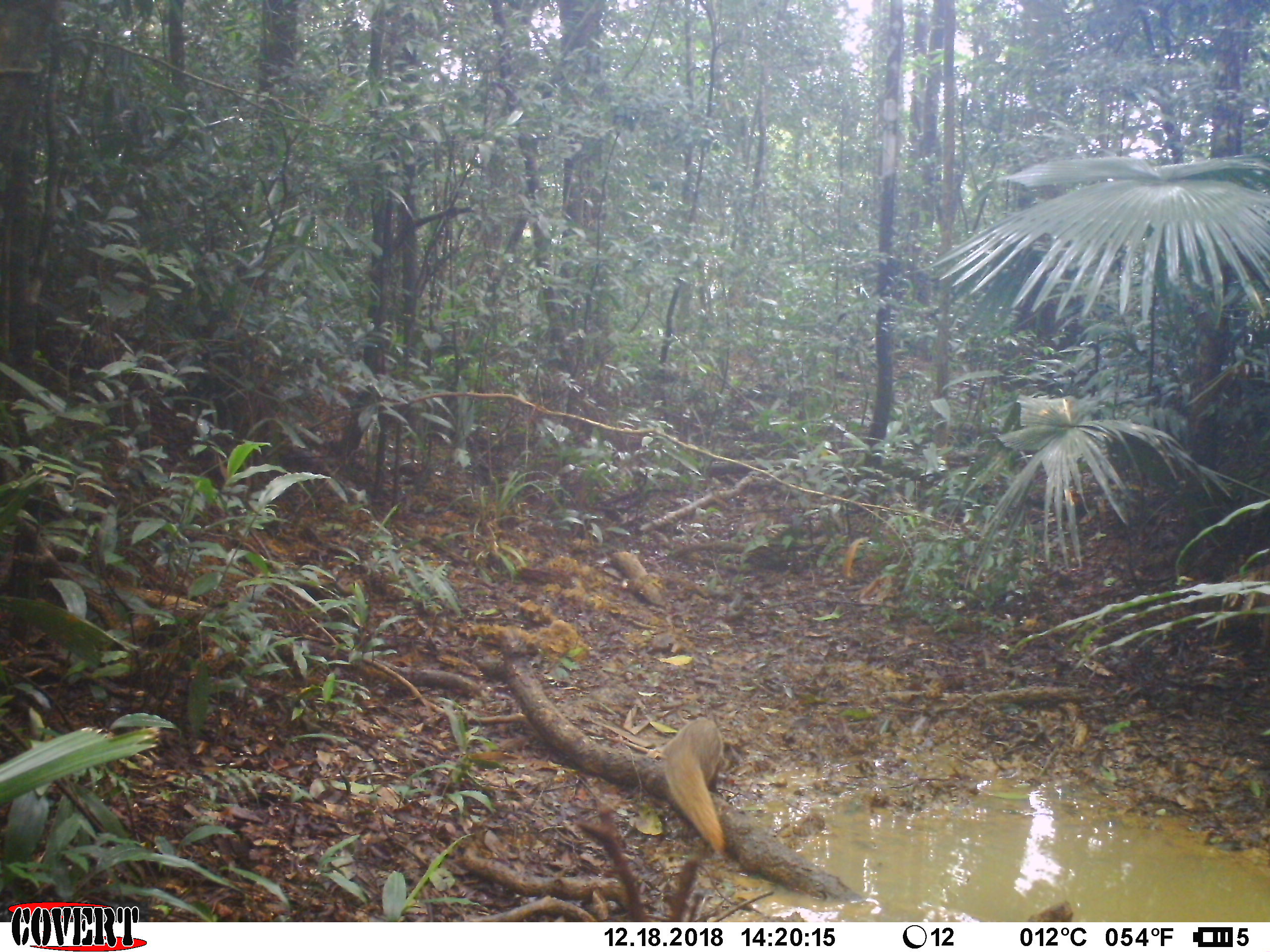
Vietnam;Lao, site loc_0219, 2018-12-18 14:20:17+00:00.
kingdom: Animalia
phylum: Chordata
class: Mammalia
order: Carnivora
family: Herpestidae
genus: Urva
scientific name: Urva urva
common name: crab-eating mongoose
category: crab eating mongoose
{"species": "crab eating mongoose (crab-eating mongoose) (Urva urva)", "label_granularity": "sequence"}